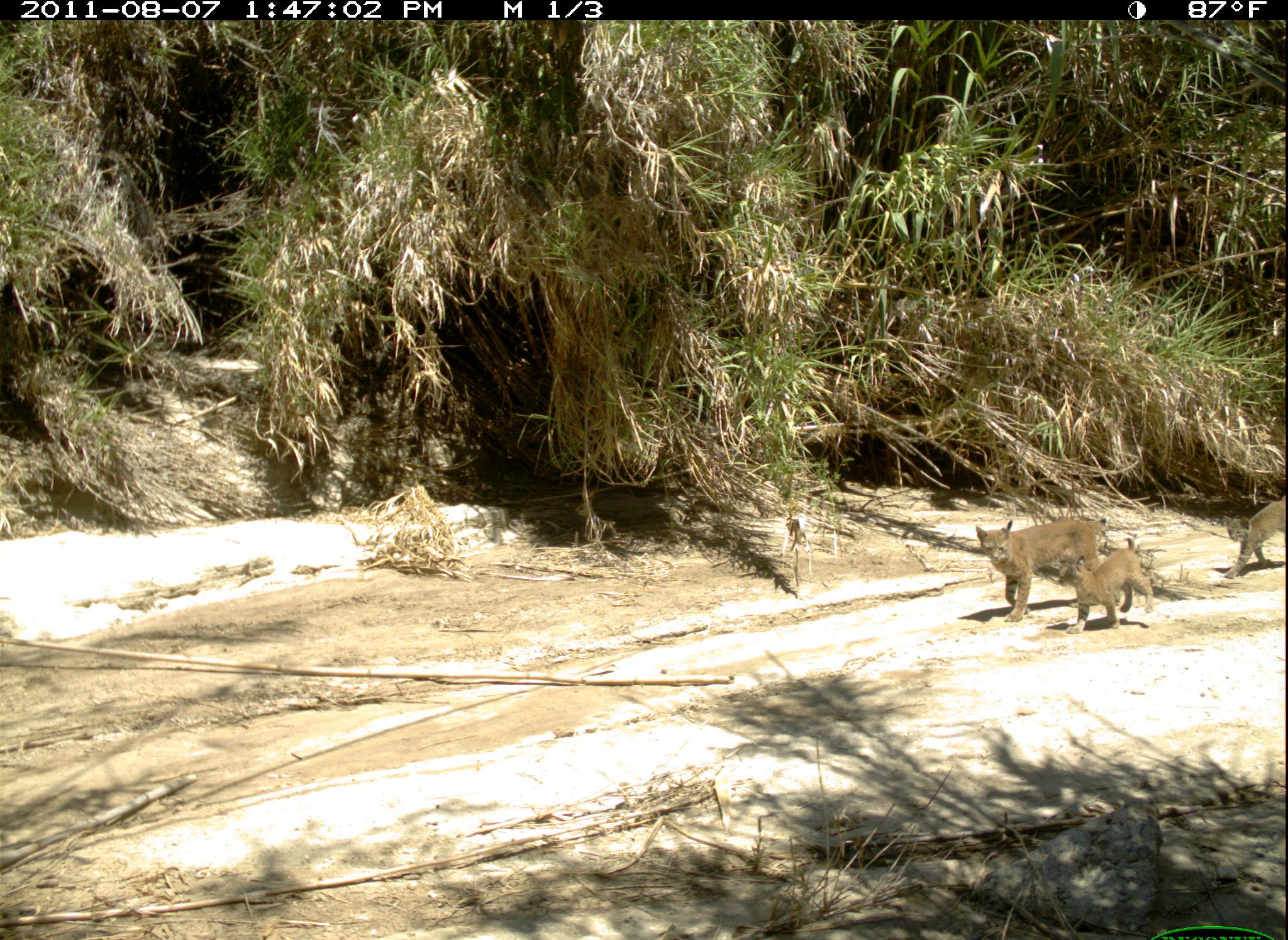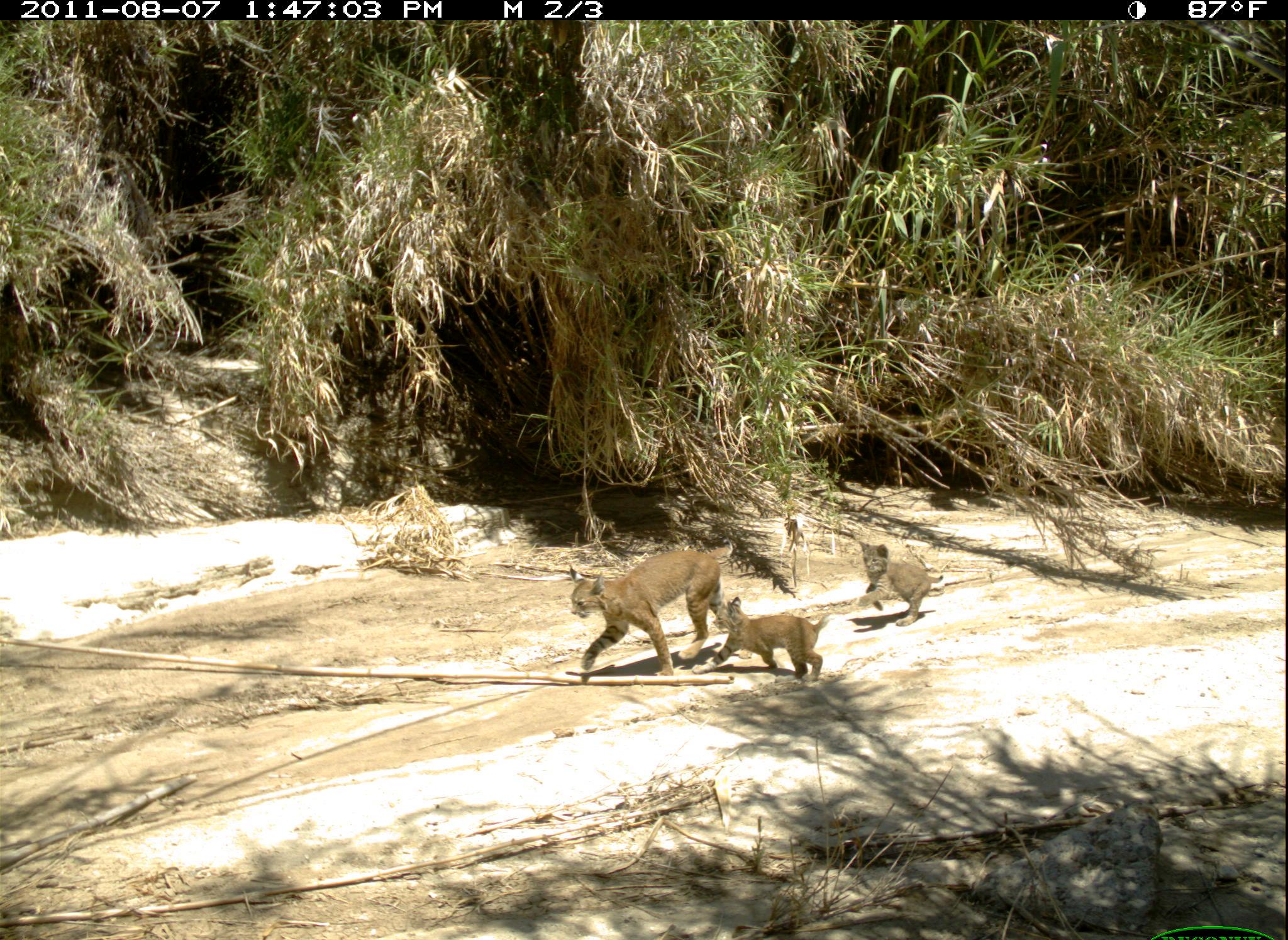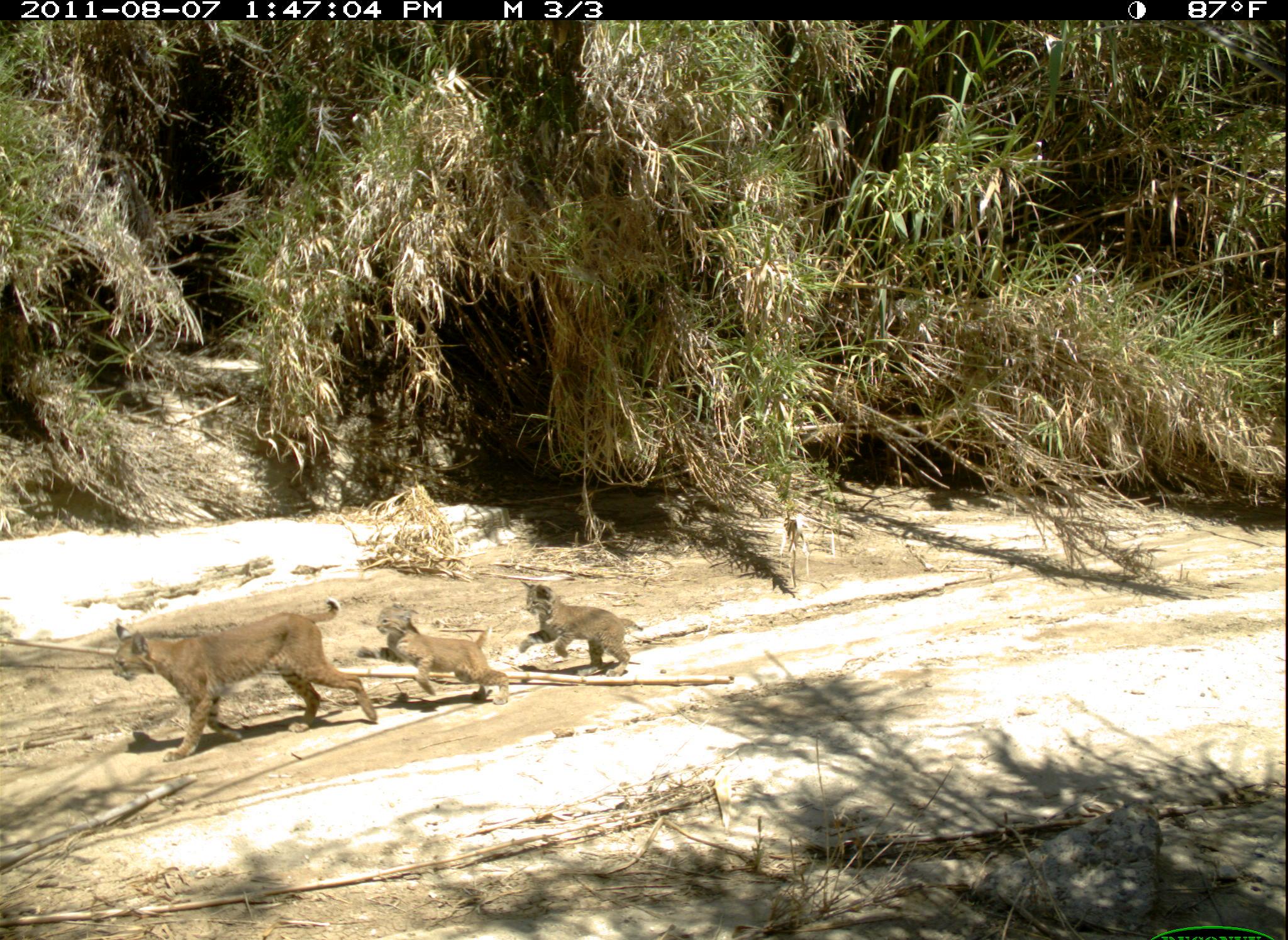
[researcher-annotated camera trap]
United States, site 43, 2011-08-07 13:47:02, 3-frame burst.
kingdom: Animalia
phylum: Chordata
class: Mammalia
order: Carnivora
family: Felidae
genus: Lynx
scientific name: Lynx rufus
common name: bobcat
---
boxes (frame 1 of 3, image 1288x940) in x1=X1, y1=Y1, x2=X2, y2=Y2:
bobcat: x1=971, y1=505, x2=1117, y2=632; x1=1053, y1=537, x2=1161, y2=628; x1=1219, y1=490, x2=1287, y2=582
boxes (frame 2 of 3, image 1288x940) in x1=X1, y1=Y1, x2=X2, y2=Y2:
bobcat: x1=547, y1=511, x2=753, y2=701; x1=704, y1=588, x2=836, y2=694; x1=854, y1=538, x2=946, y2=629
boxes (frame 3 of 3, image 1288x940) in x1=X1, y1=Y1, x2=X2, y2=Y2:
bobcat: x1=100, y1=598, x2=385, y2=765; x1=518, y1=569, x2=650, y2=685; x1=374, y1=609, x2=517, y2=715